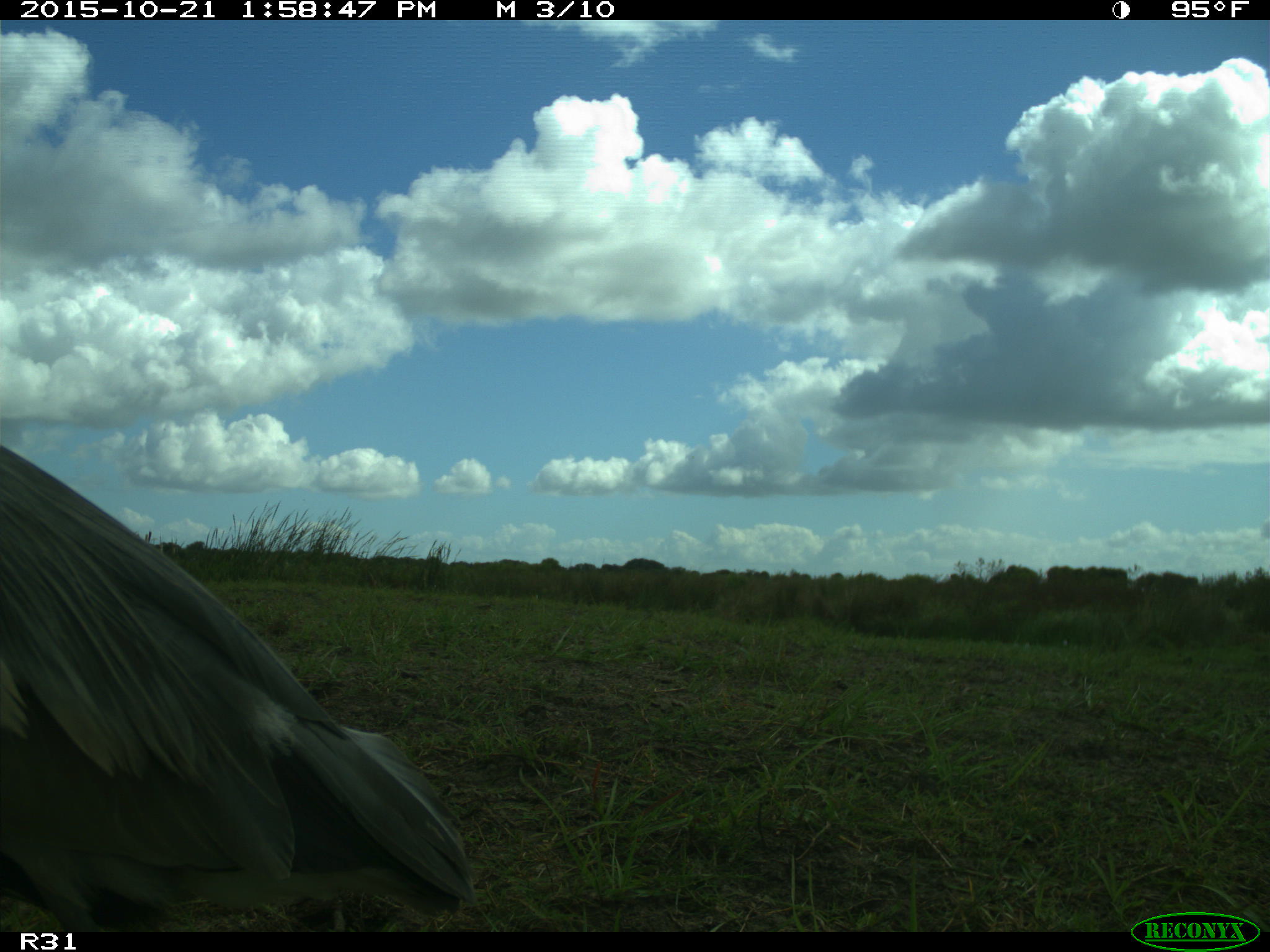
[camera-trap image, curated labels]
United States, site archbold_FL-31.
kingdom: Animalia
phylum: Chordata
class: Aves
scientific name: Aves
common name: birds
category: unidentified bird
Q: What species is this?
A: Unidentified bird (birds) (Aves).